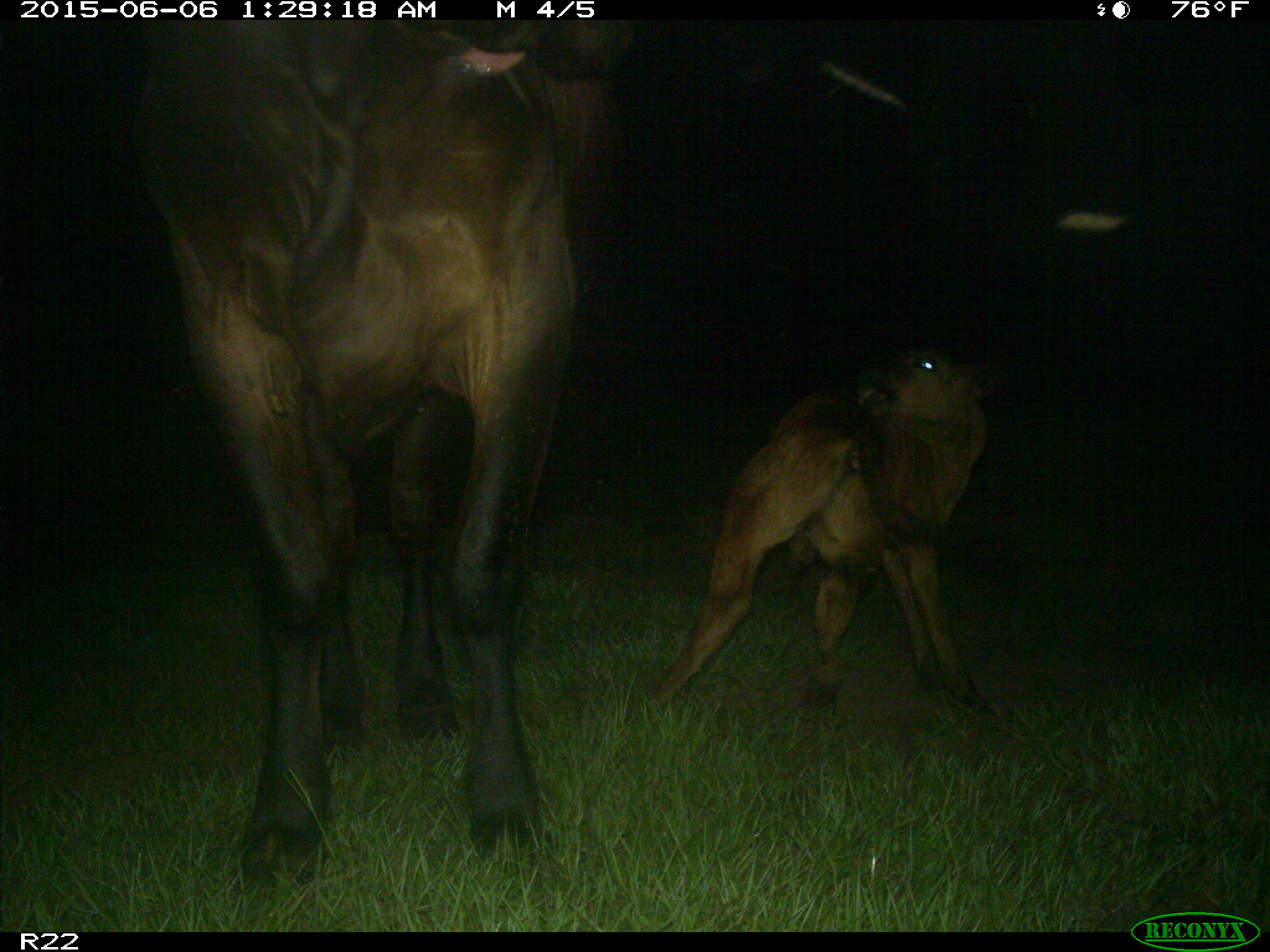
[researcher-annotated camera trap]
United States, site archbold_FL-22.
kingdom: Animalia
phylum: Chordata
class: Mammalia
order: Artiodactyla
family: Bovidae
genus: Bos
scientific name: Bos taurus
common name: domestic cow